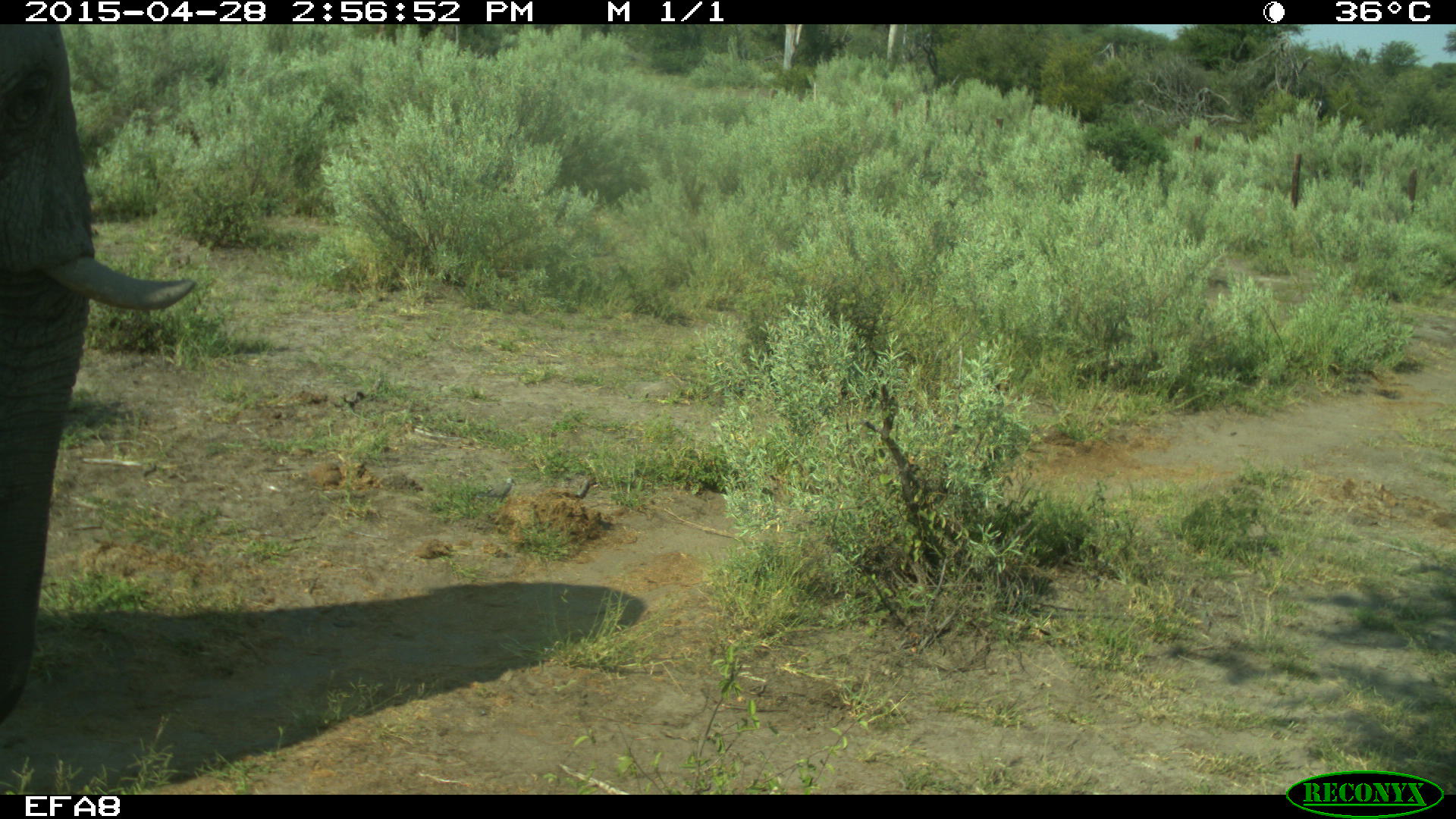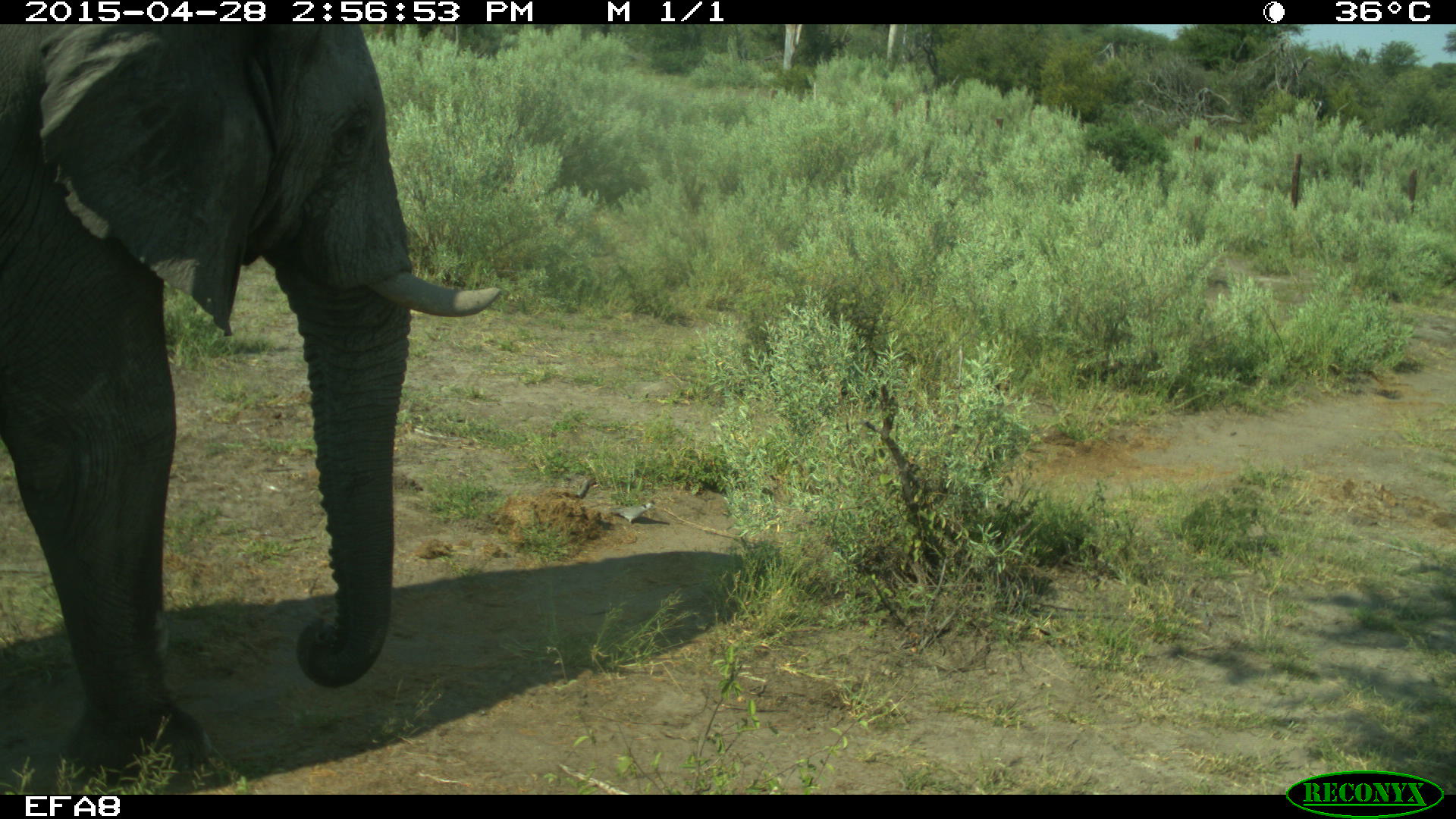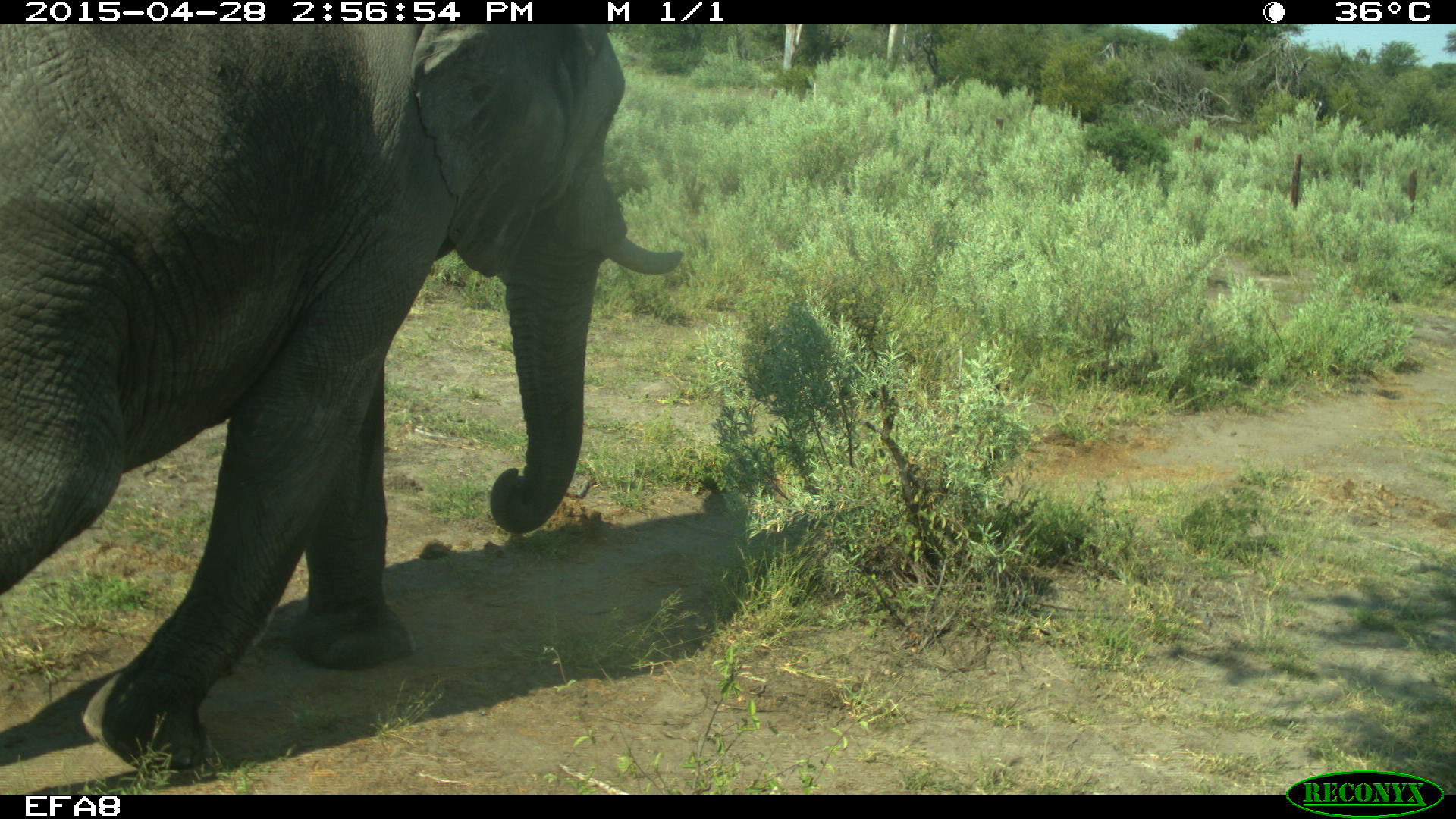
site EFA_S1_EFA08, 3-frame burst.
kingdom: Animalia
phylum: Chordata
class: Mammalia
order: Proboscidea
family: Elephantidae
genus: Loxodonta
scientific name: Loxodonta africana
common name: african bush elephant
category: elephant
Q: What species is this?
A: Elephant (african bush elephant) (Loxodonta africana).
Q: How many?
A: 1.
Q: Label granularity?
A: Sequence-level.